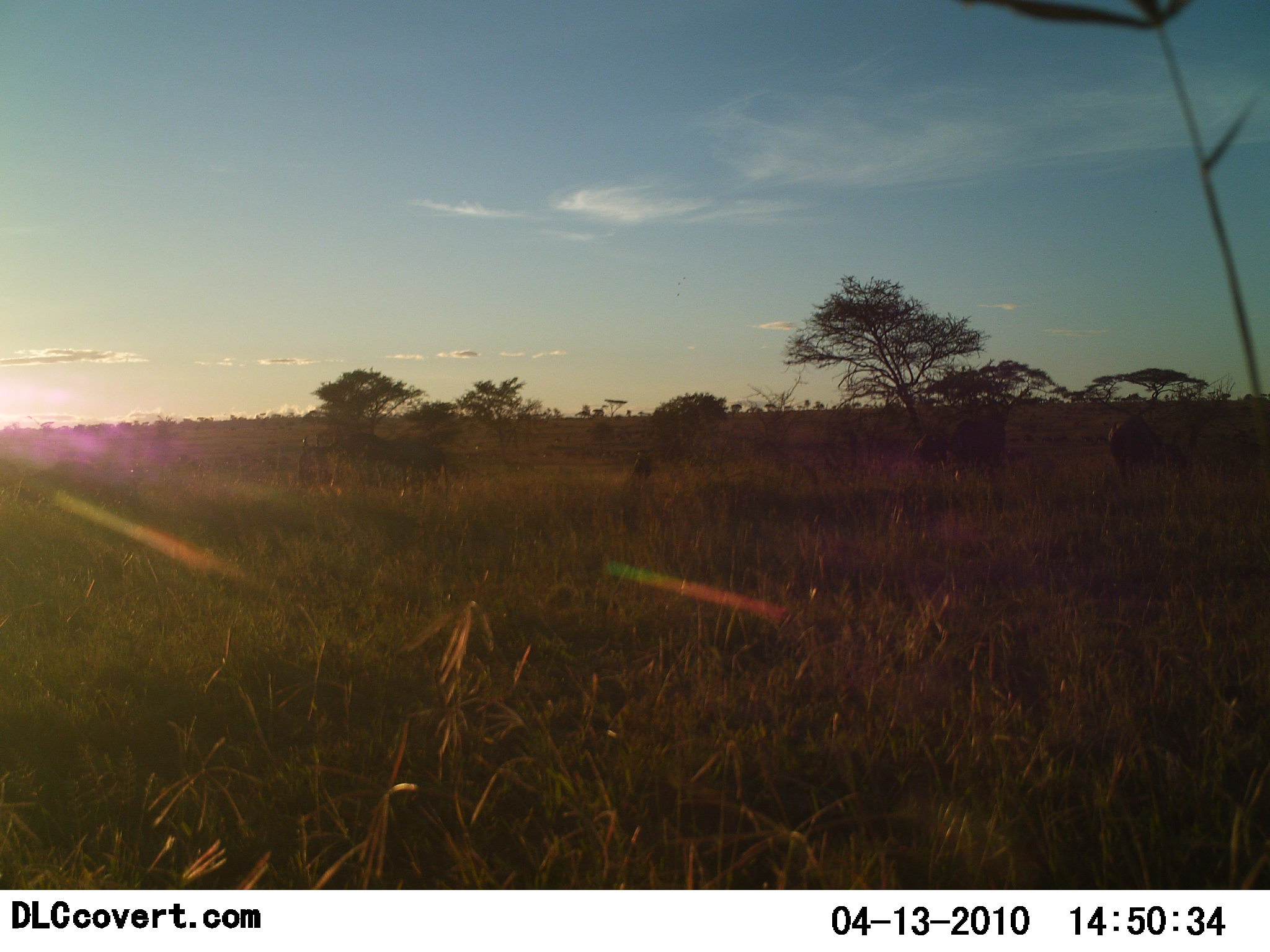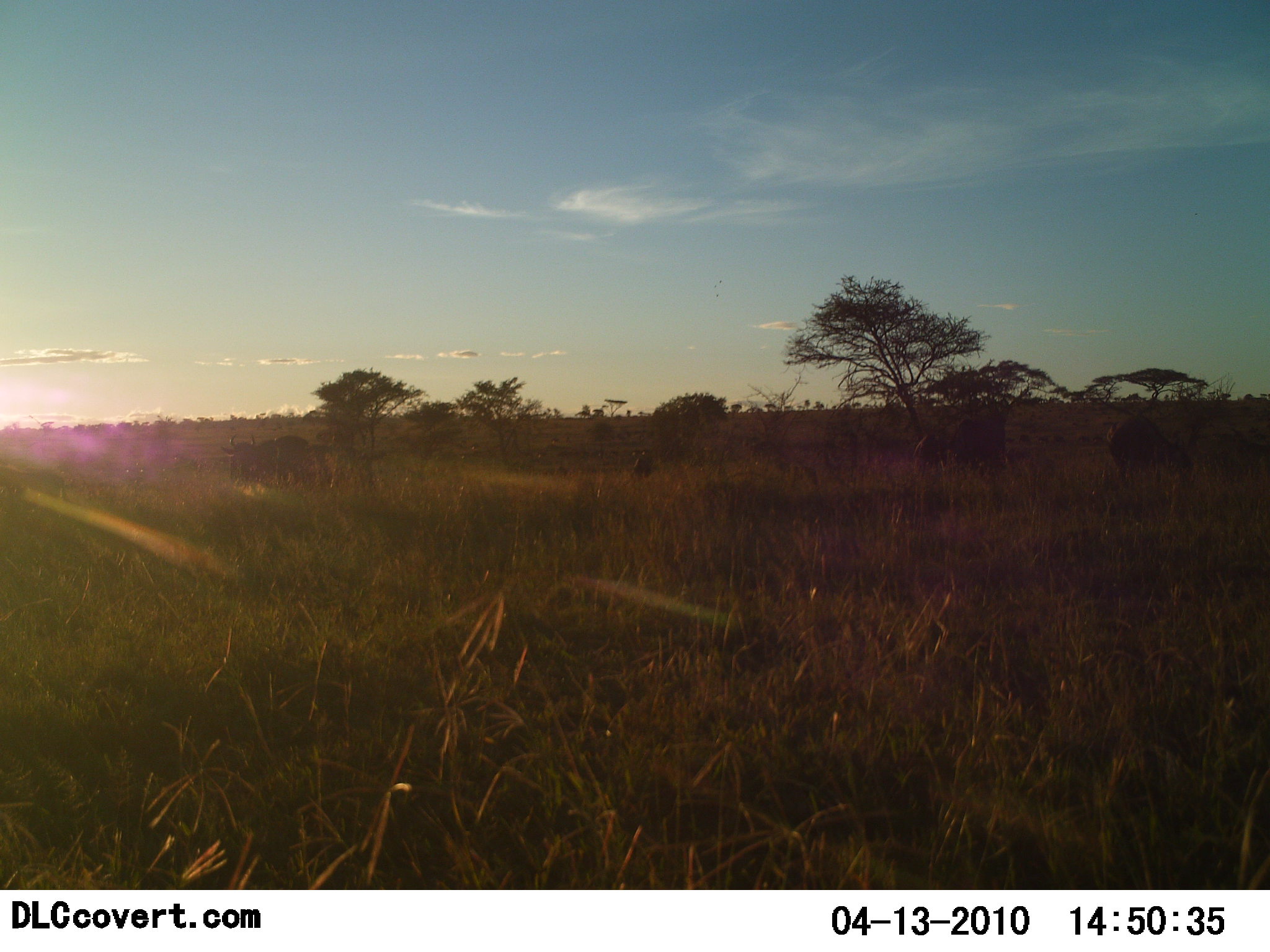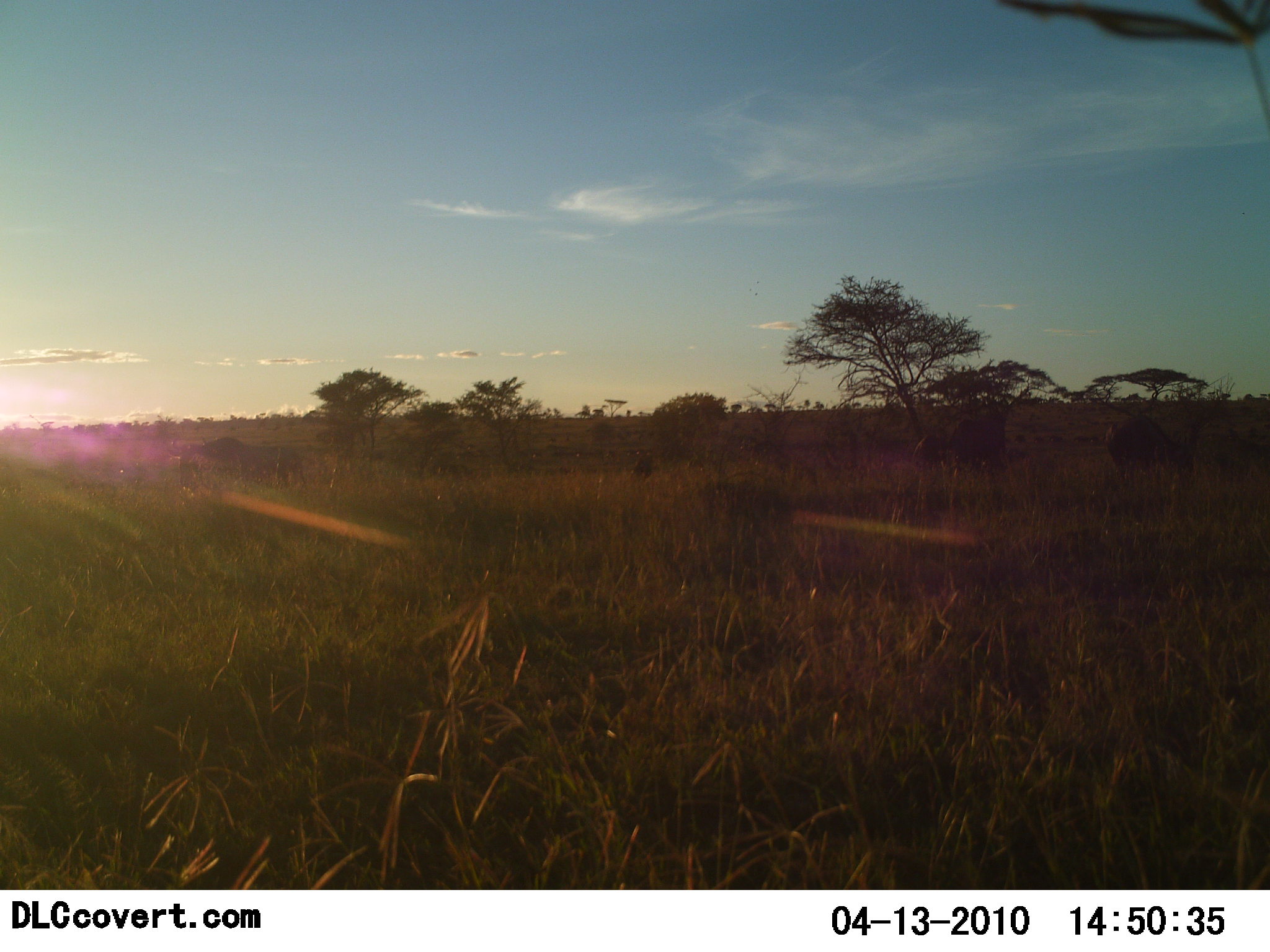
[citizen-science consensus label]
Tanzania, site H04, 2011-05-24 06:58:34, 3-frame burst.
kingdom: Animalia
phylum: Chordata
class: Mammalia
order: Artiodactyla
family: Bovidae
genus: Connochaetes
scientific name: Connochaetes taurinus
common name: blue wildebeest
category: wildebeest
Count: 3.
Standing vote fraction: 29%.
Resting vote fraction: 0%.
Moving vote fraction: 79%.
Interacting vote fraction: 0%.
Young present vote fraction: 0%.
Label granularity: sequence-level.